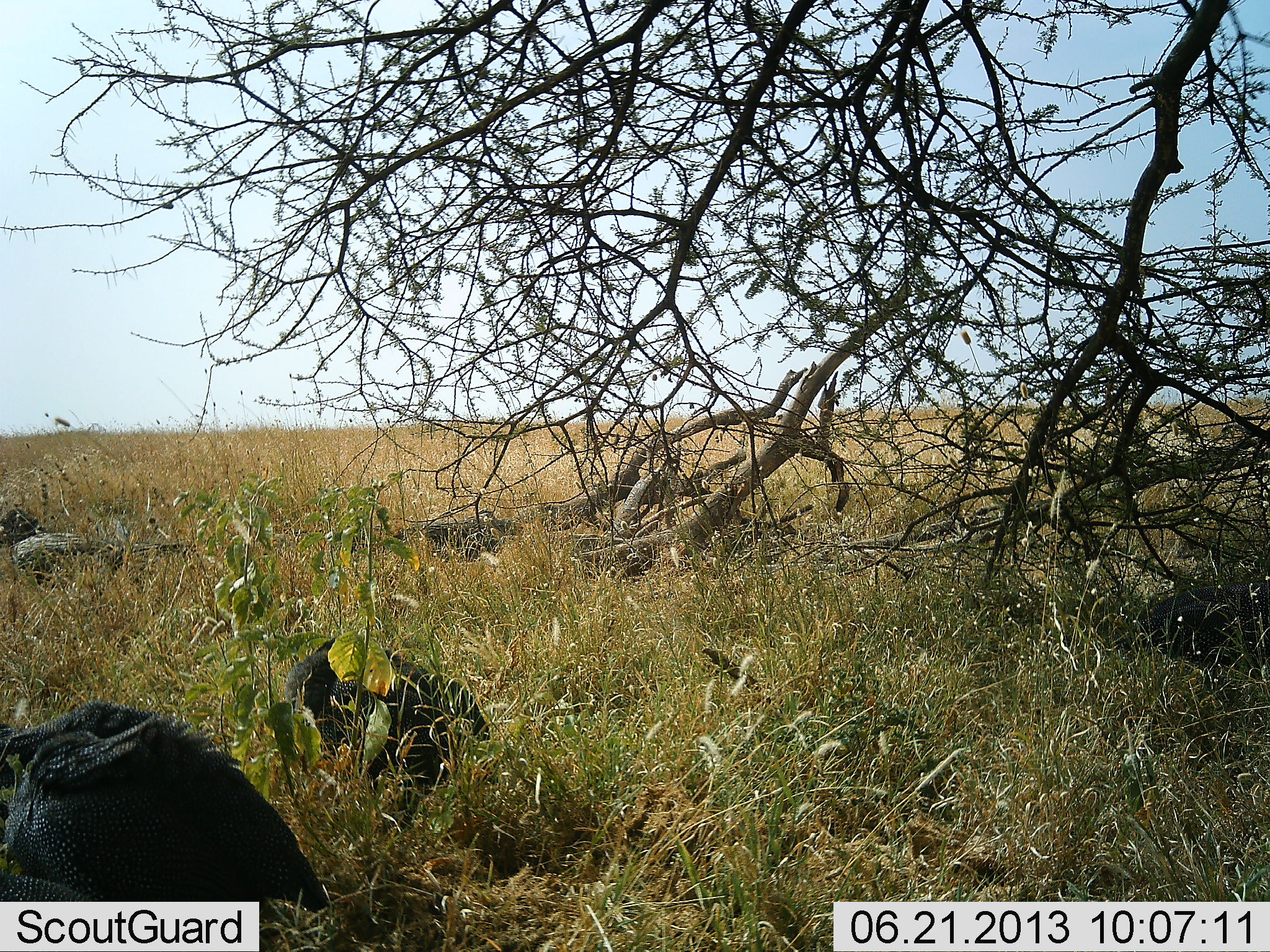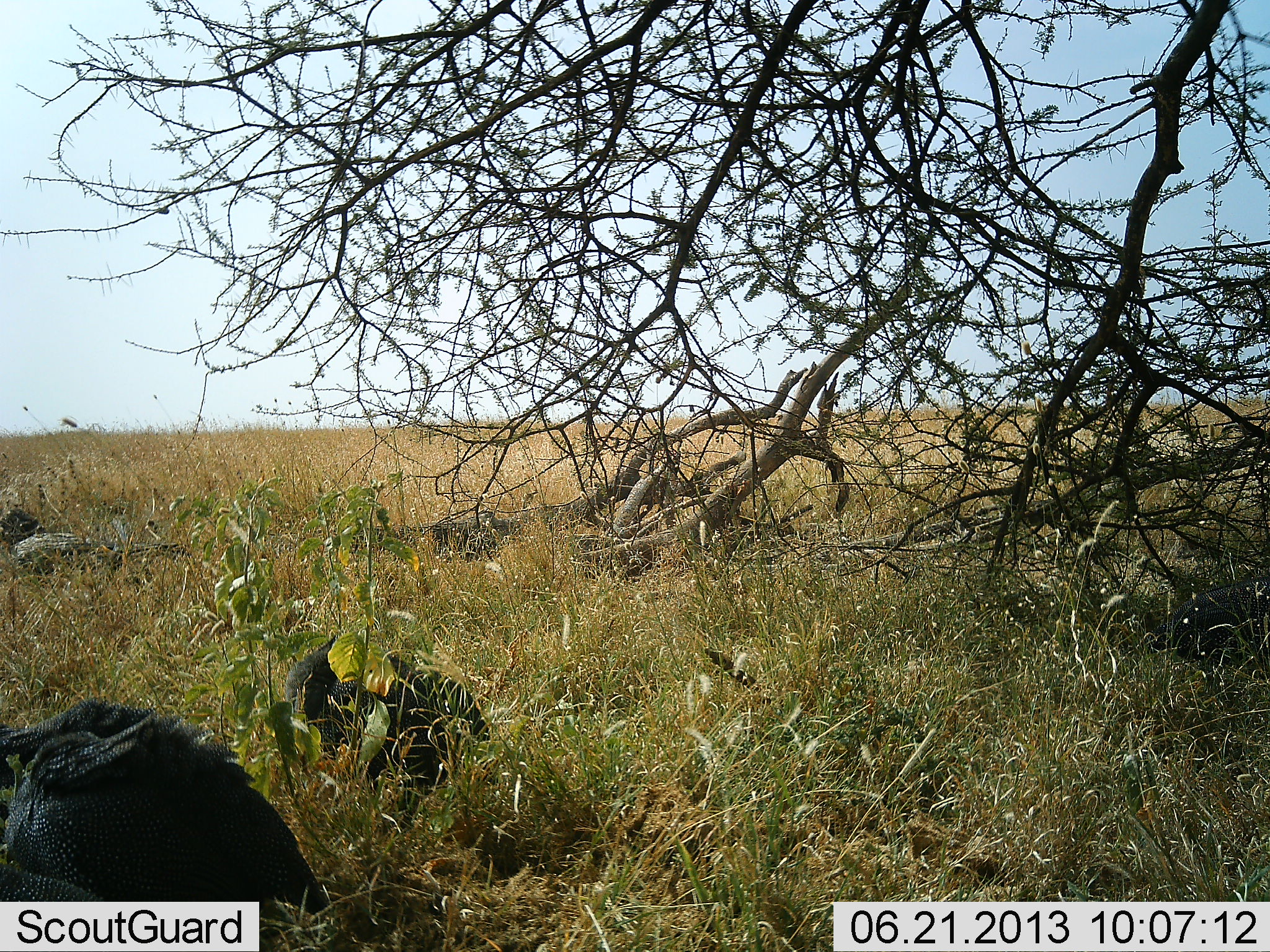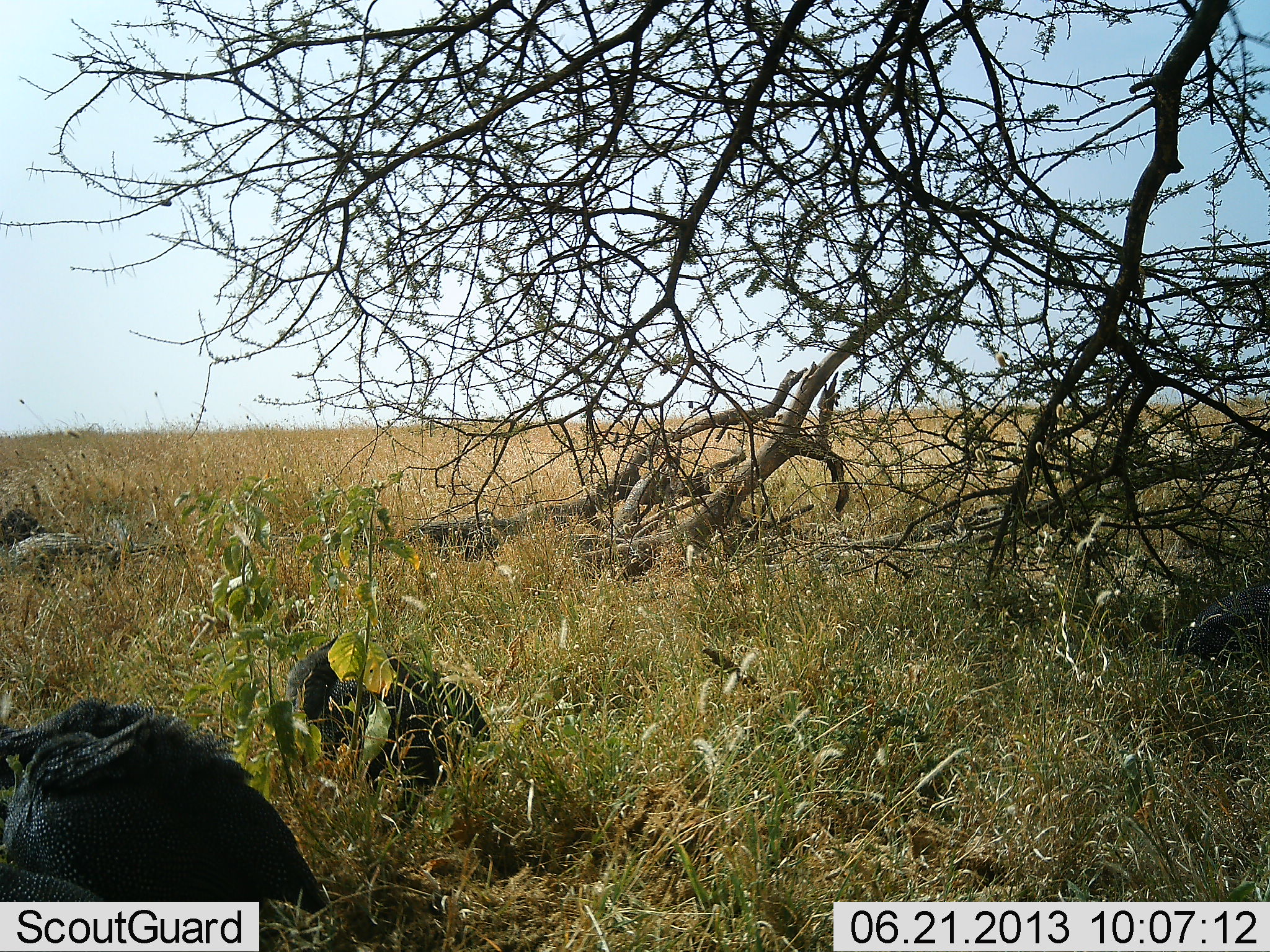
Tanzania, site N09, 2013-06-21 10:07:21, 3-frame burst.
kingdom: Animalia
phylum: Chordata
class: Aves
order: Galliformes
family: Numididae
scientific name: Numididae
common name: guinea fowl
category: guineafowl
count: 2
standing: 42%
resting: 42%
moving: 11%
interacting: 0%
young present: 0%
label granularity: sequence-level